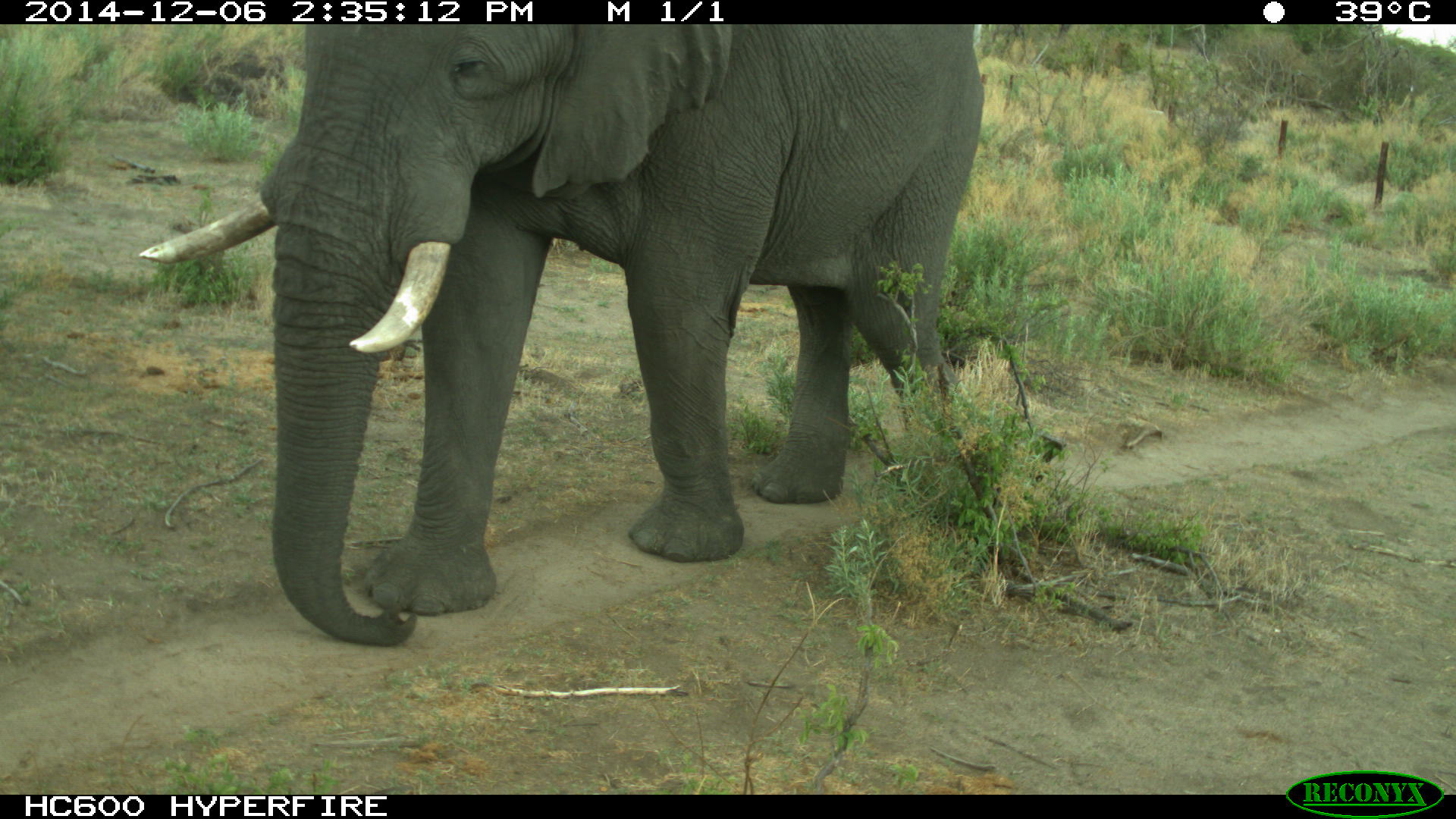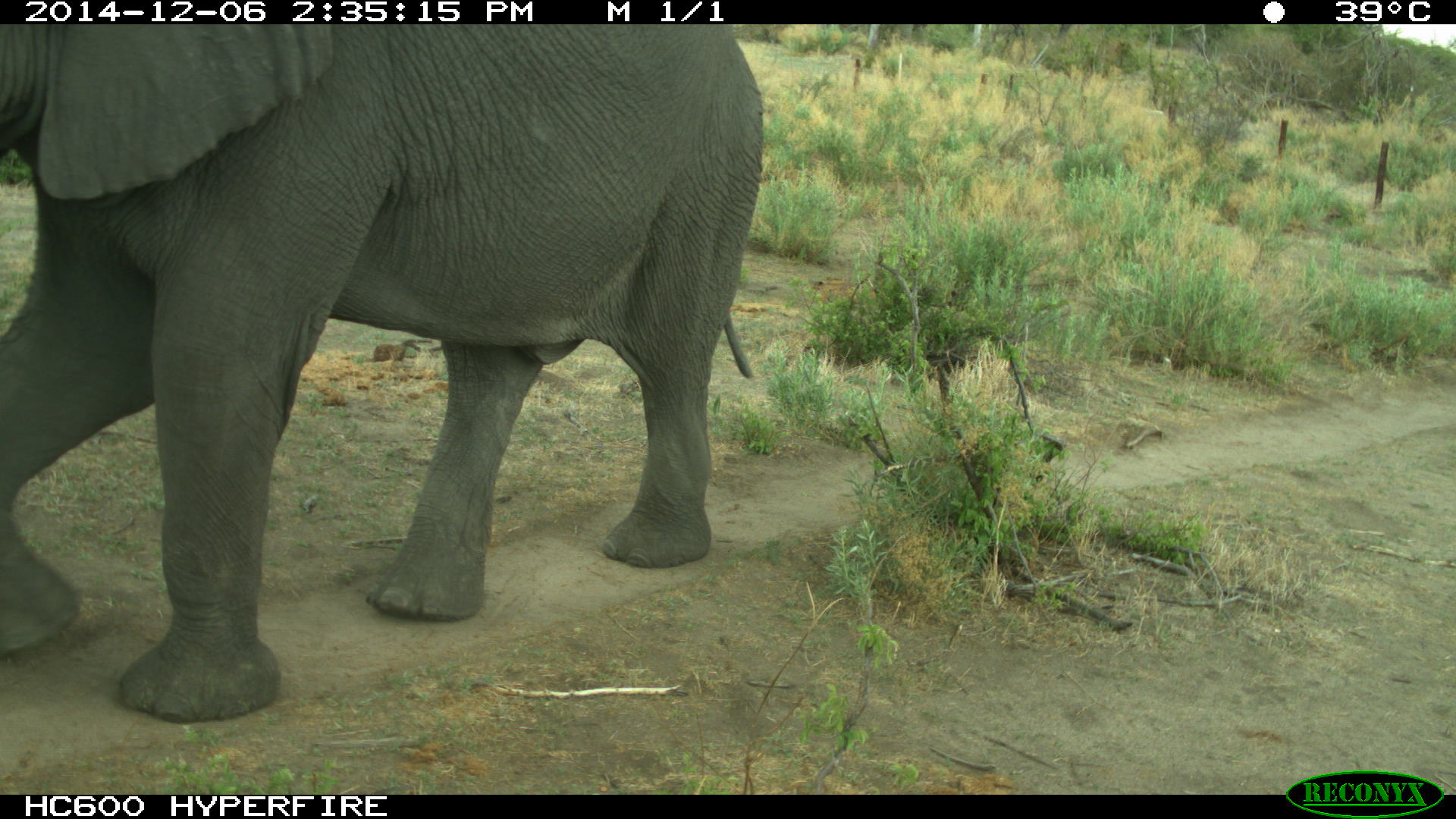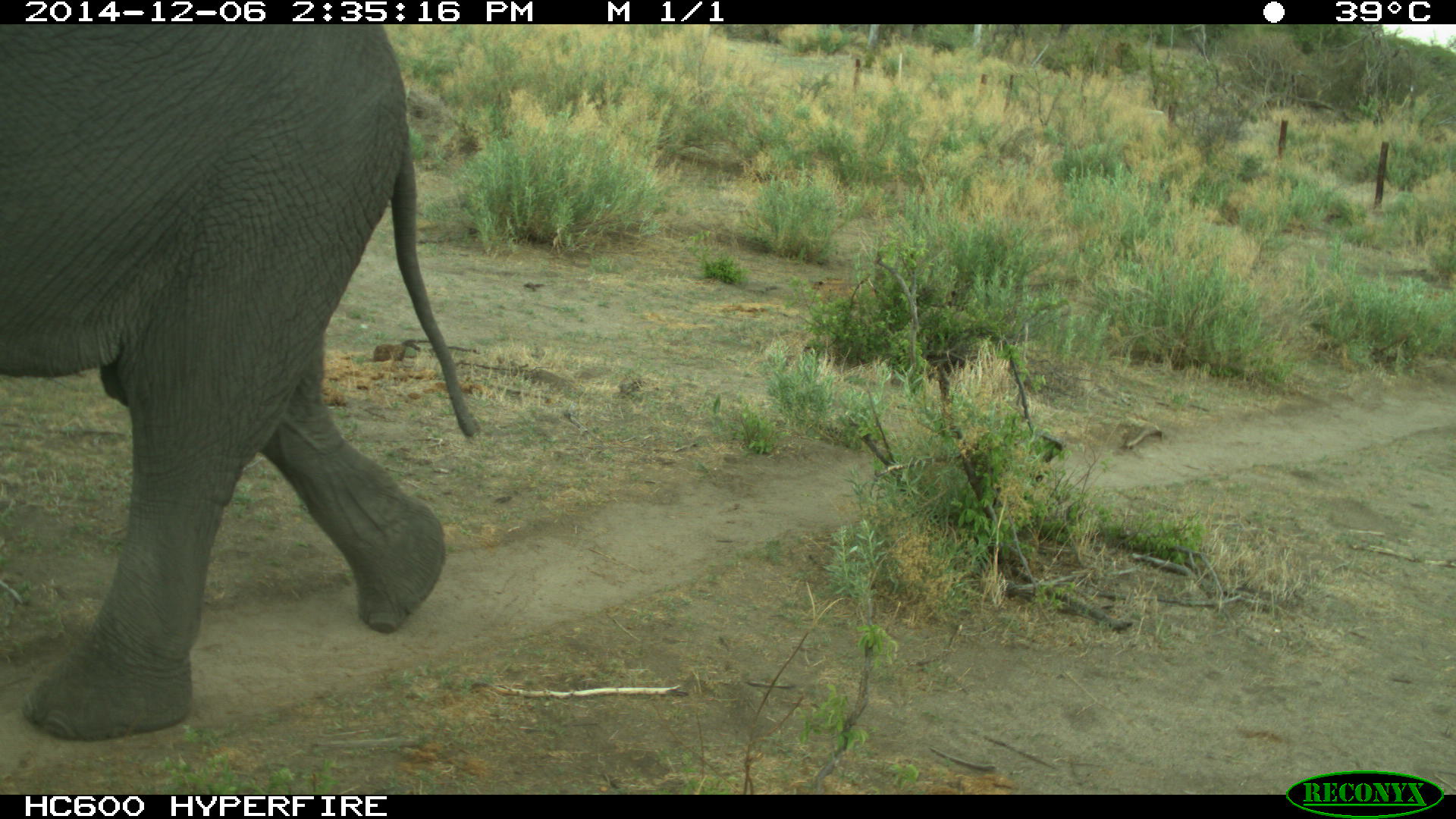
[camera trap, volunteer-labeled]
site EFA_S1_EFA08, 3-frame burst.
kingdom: Animalia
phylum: Chordata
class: Mammalia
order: Proboscidea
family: Elephantidae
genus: Loxodonta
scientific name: Loxodonta africana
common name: african bush elephant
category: elephant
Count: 1.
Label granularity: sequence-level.